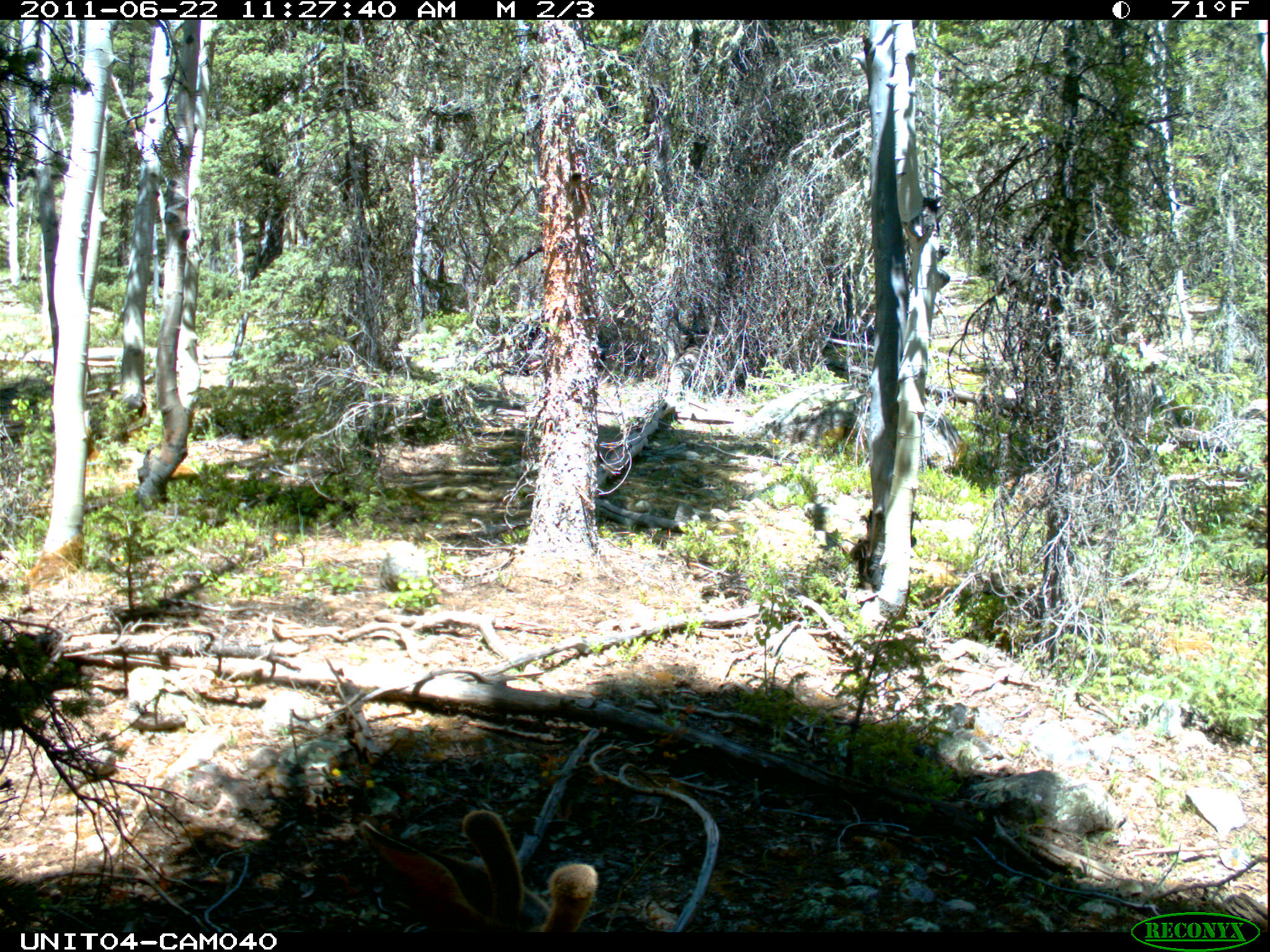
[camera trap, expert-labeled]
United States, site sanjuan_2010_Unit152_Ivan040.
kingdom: Animalia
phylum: Chordata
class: Mammalia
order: Artiodactyla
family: Cervidae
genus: Odocoileus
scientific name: Odocoileus hemionus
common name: mule deer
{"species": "Odocoileus hemionus (mule deer)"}